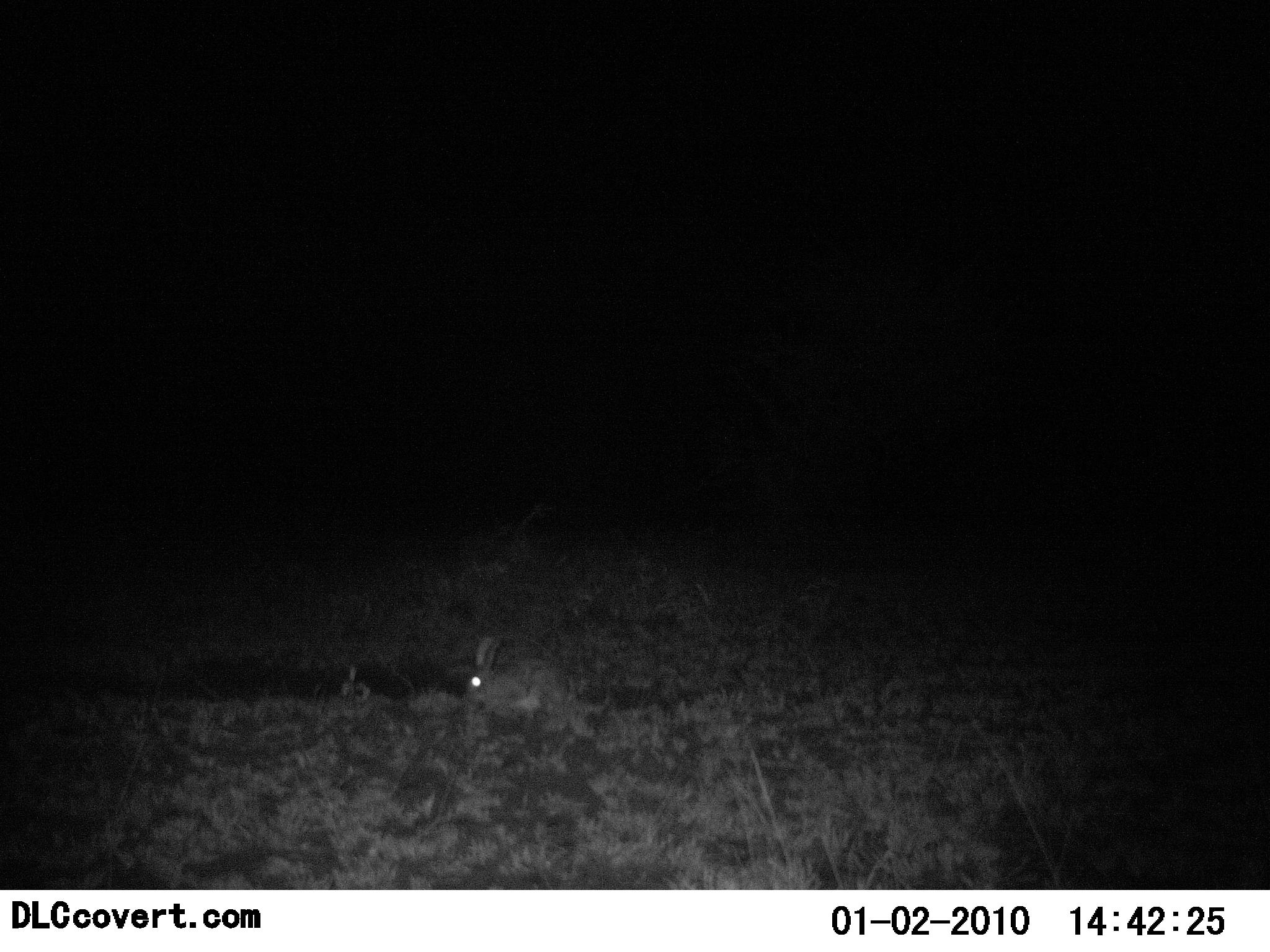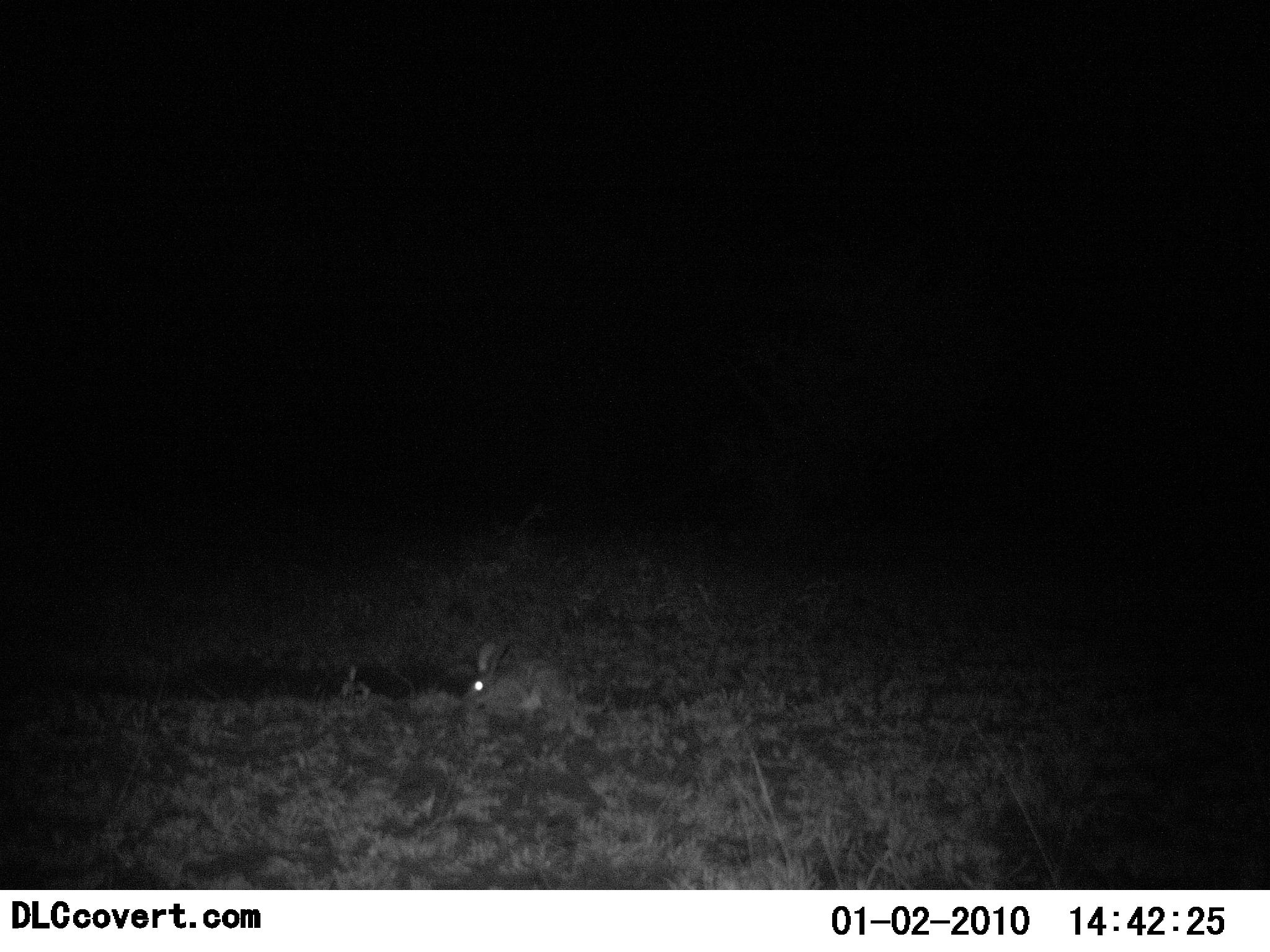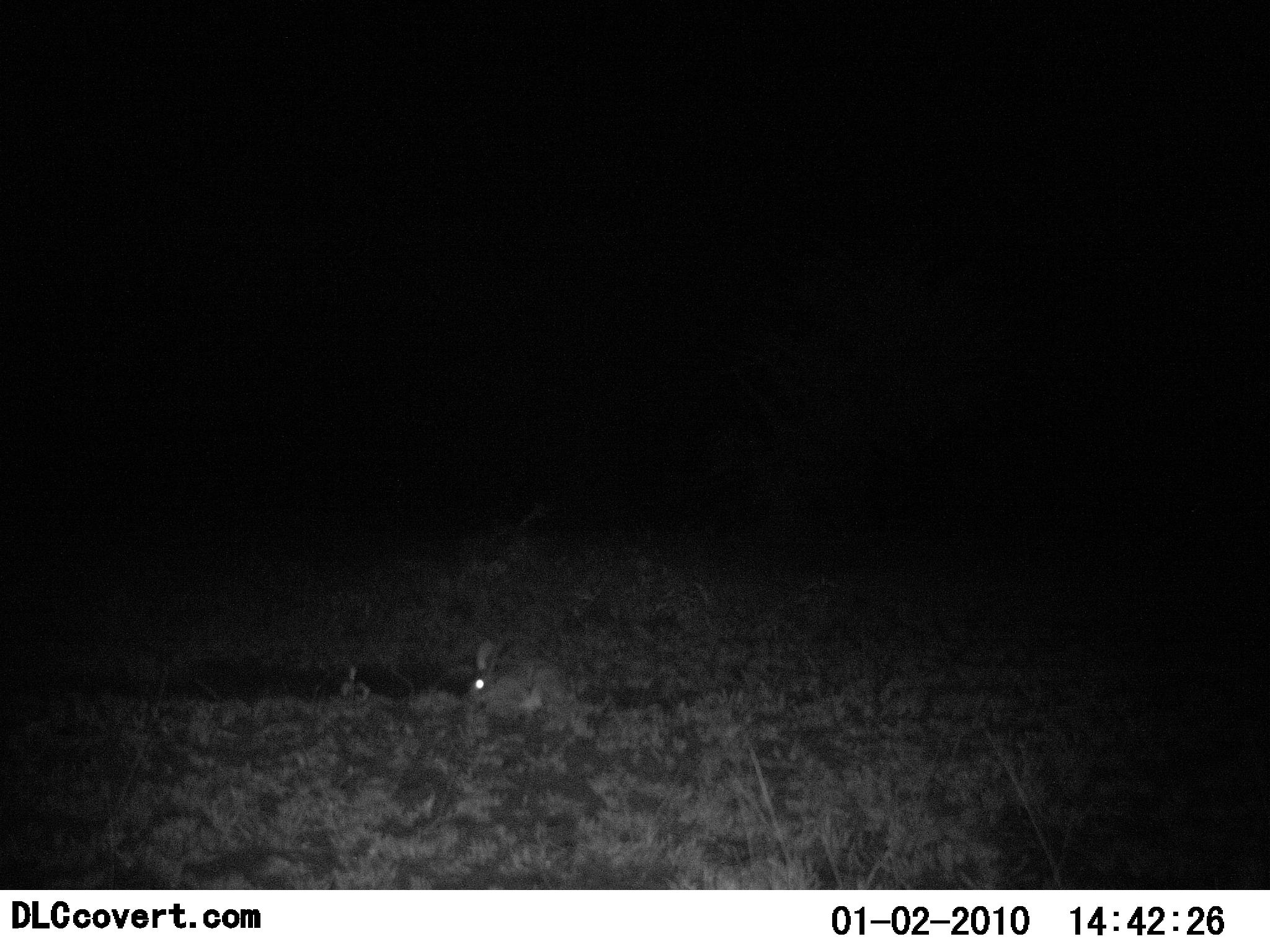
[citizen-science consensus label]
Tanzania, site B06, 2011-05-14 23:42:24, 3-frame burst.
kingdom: Animalia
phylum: Chordata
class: Mammalia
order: Lagomorpha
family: Leporidae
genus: Lepus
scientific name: Lepus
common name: hare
Hare (Lepus), count 1. Behavior (volunteer vote fractions): standing 8%, resting 8%, moving 0%, interacting 0%. Young present (vote fraction): 0%. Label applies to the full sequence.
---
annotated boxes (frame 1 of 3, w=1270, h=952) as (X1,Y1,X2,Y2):
animal: (458,630,574,738)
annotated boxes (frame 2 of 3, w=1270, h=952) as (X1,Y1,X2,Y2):
animal: (457,637,582,745)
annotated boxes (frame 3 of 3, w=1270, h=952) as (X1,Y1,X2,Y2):
animal: (462,634,580,730)